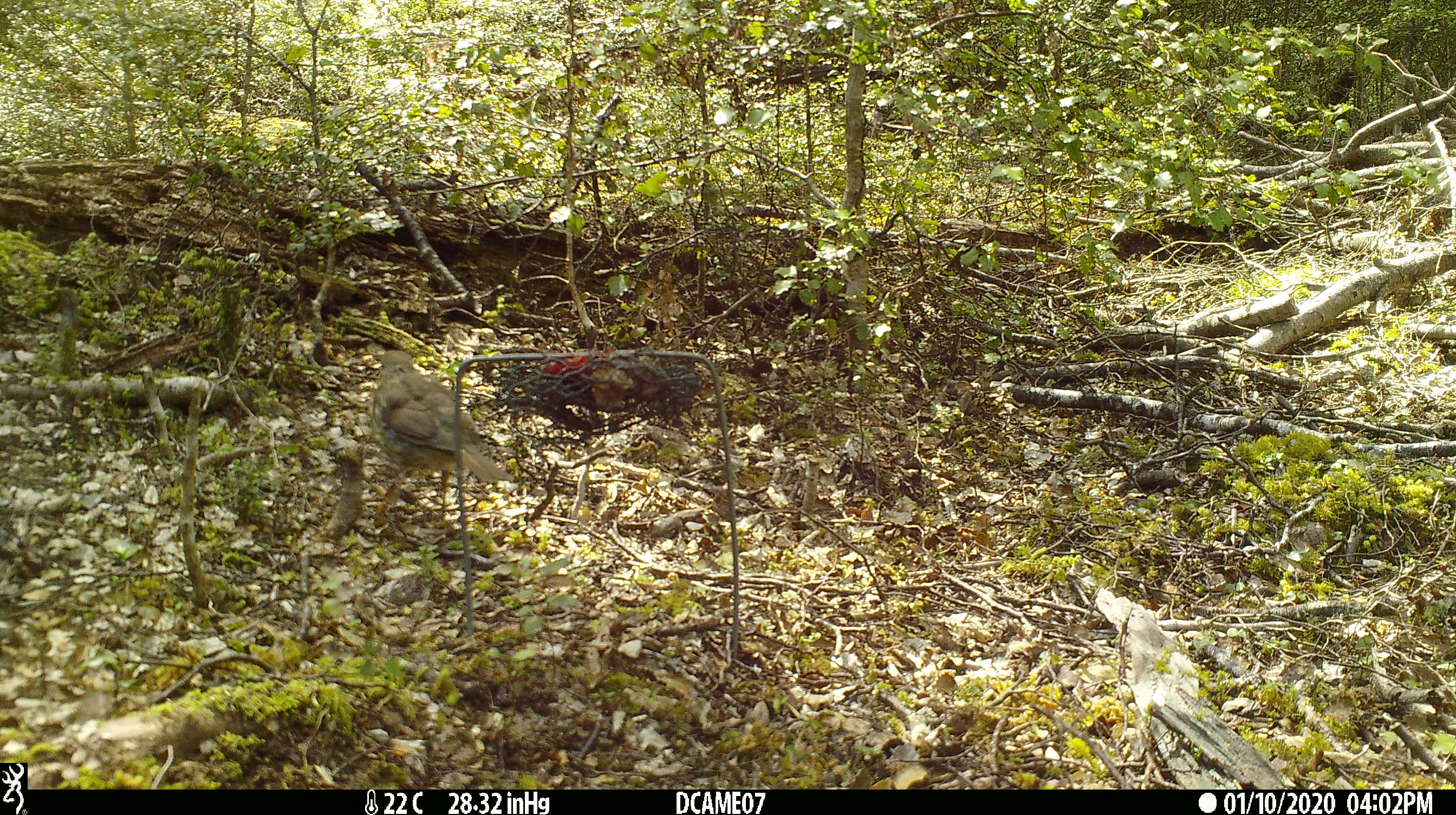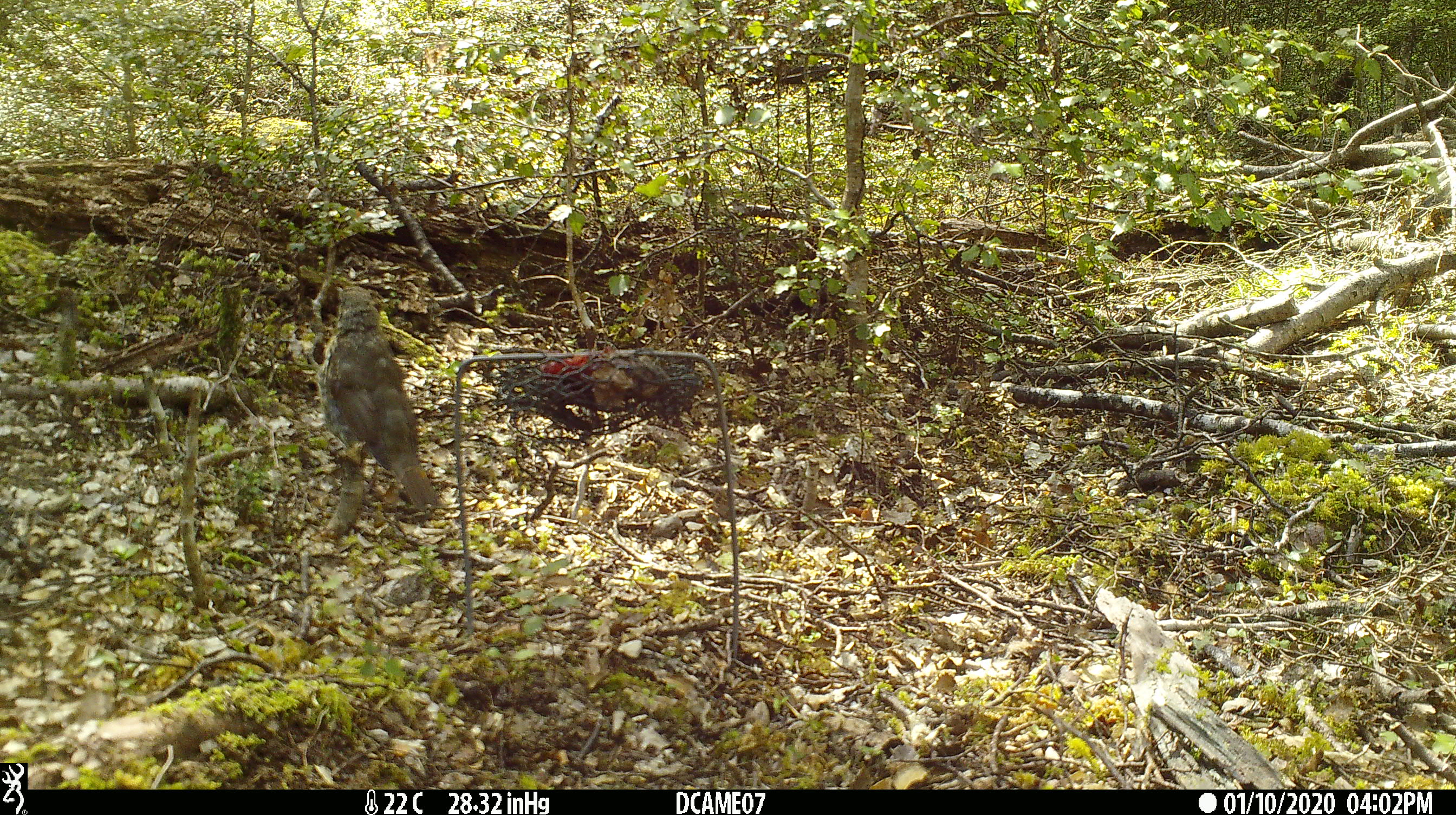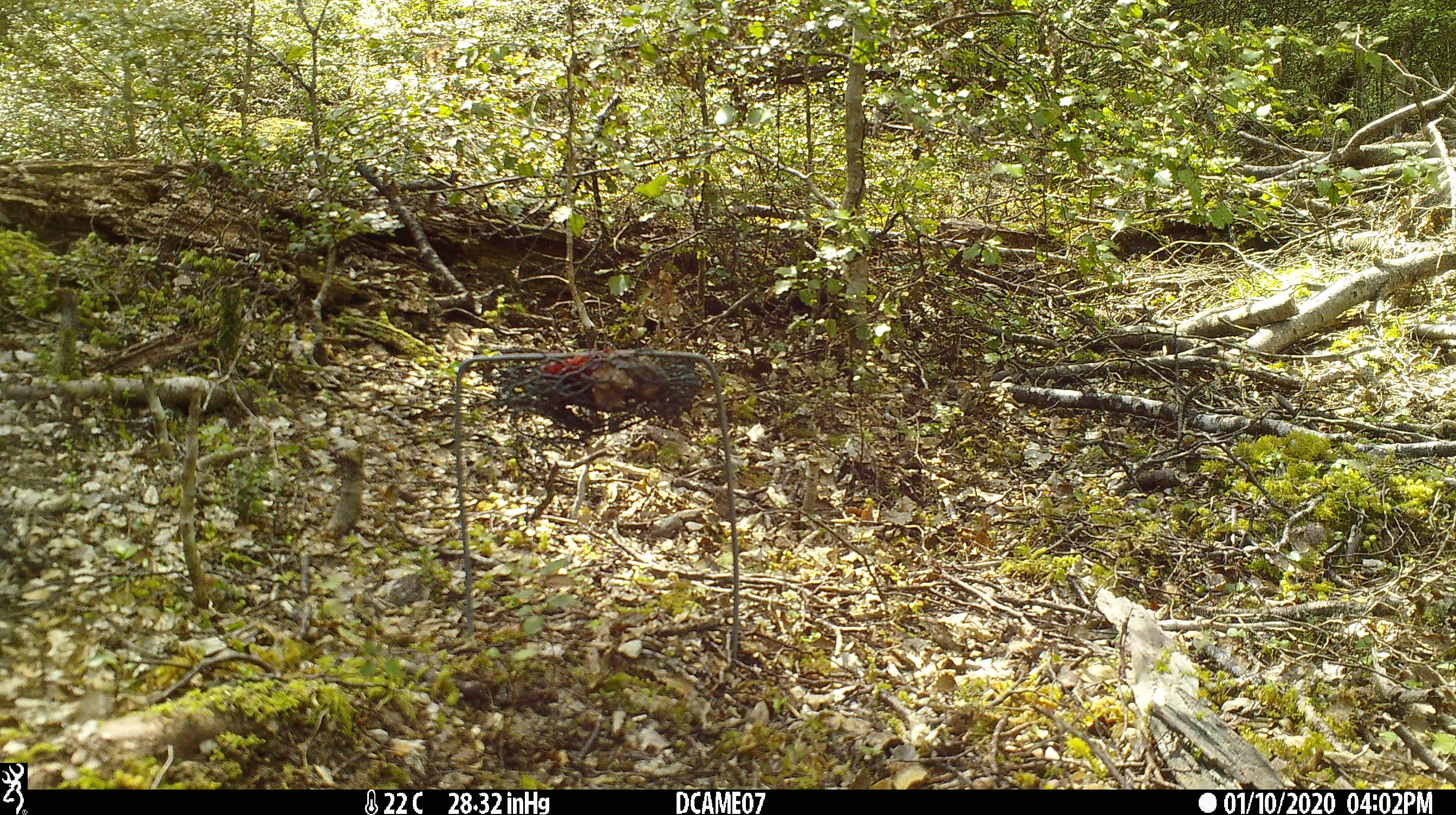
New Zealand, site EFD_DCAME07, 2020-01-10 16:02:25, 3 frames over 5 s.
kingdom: Animalia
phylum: Chordata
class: Aves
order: Passeriformes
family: Turdidae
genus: Turdus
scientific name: Turdus philomelos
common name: song thrush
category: thrush